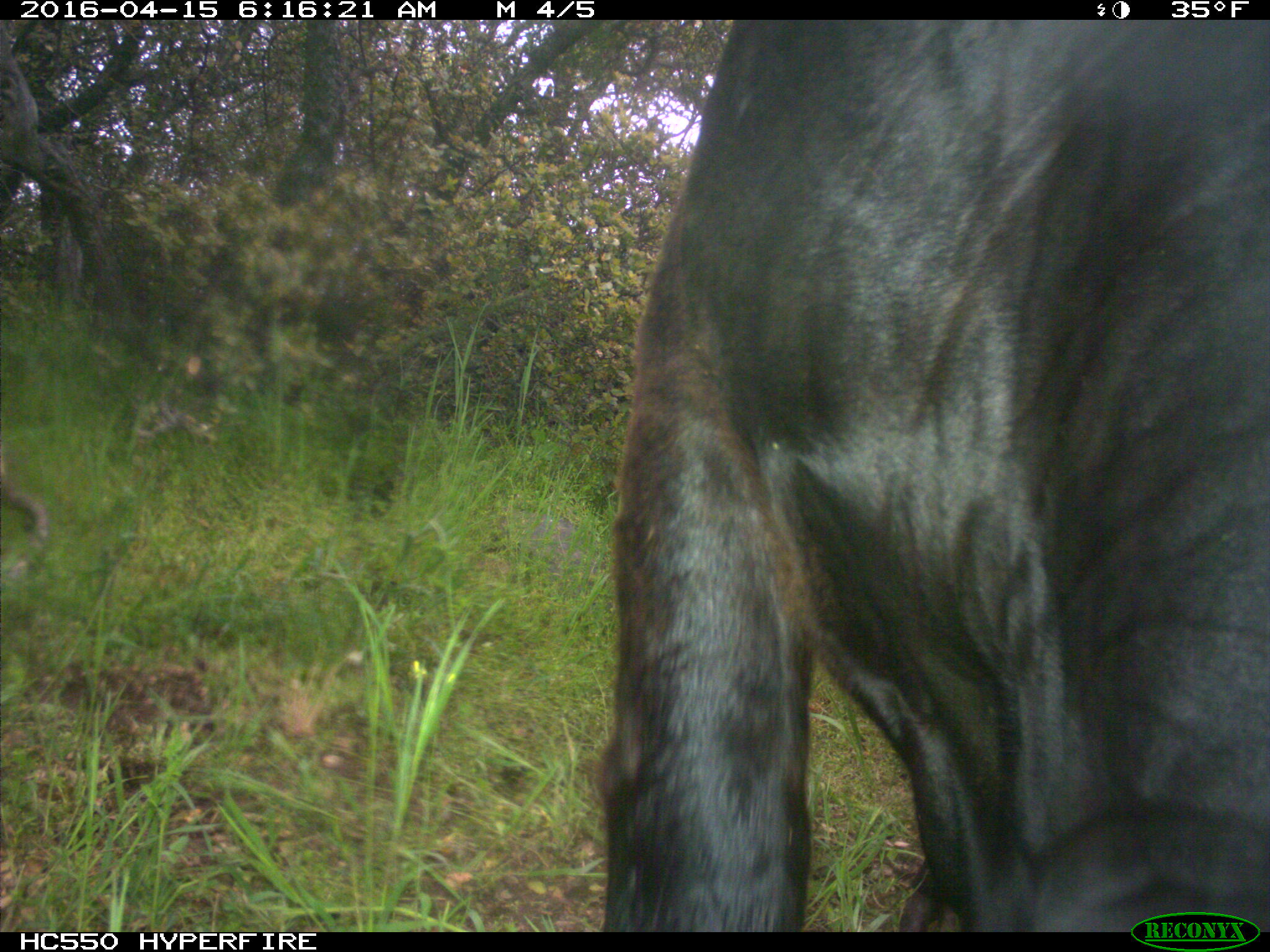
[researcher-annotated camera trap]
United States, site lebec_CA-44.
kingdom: Animalia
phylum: Chordata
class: Mammalia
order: Artiodactyla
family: Bovidae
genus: Bos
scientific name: Bos taurus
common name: domestic cow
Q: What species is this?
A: Bos taurus (domestic cow).